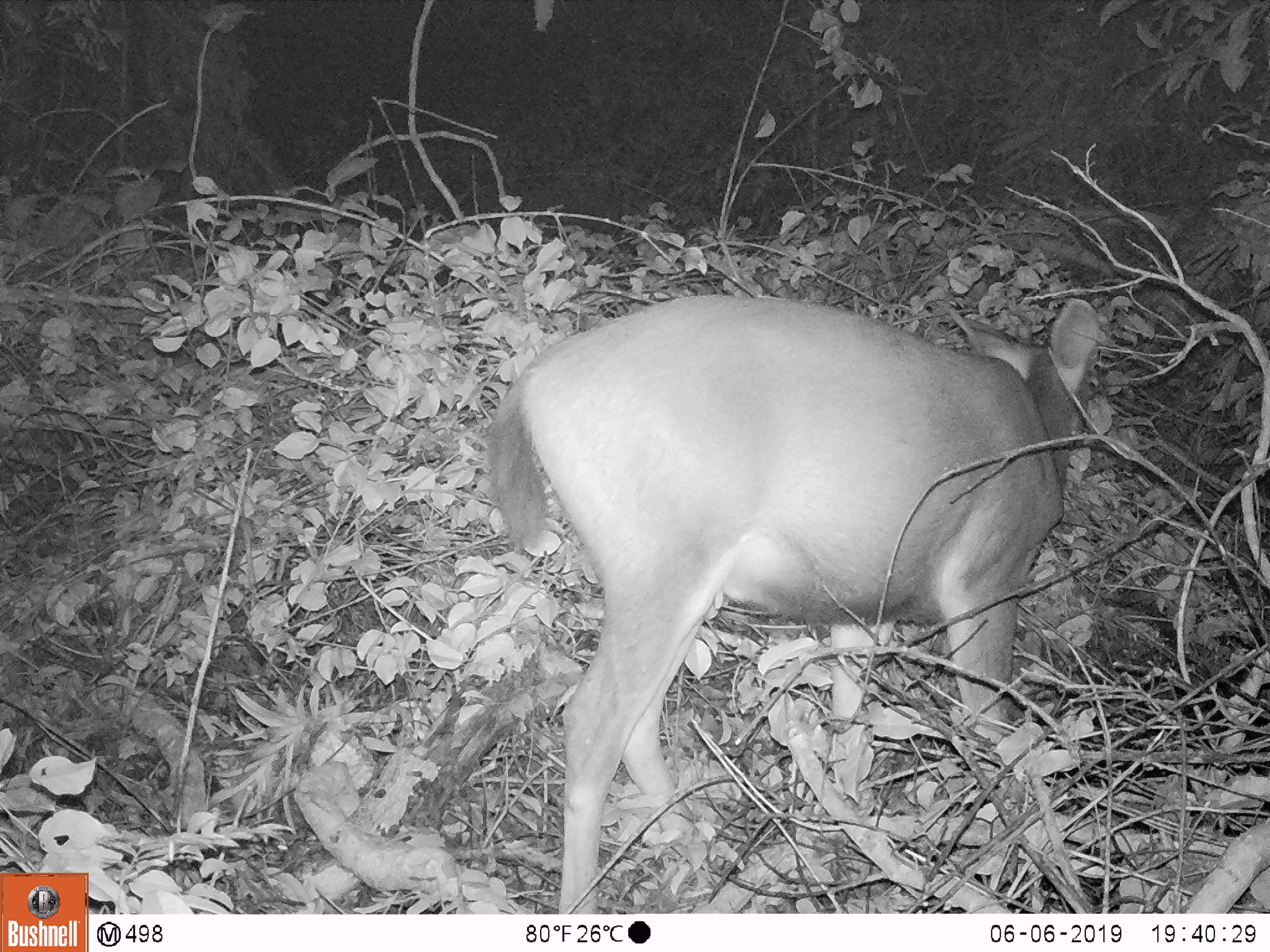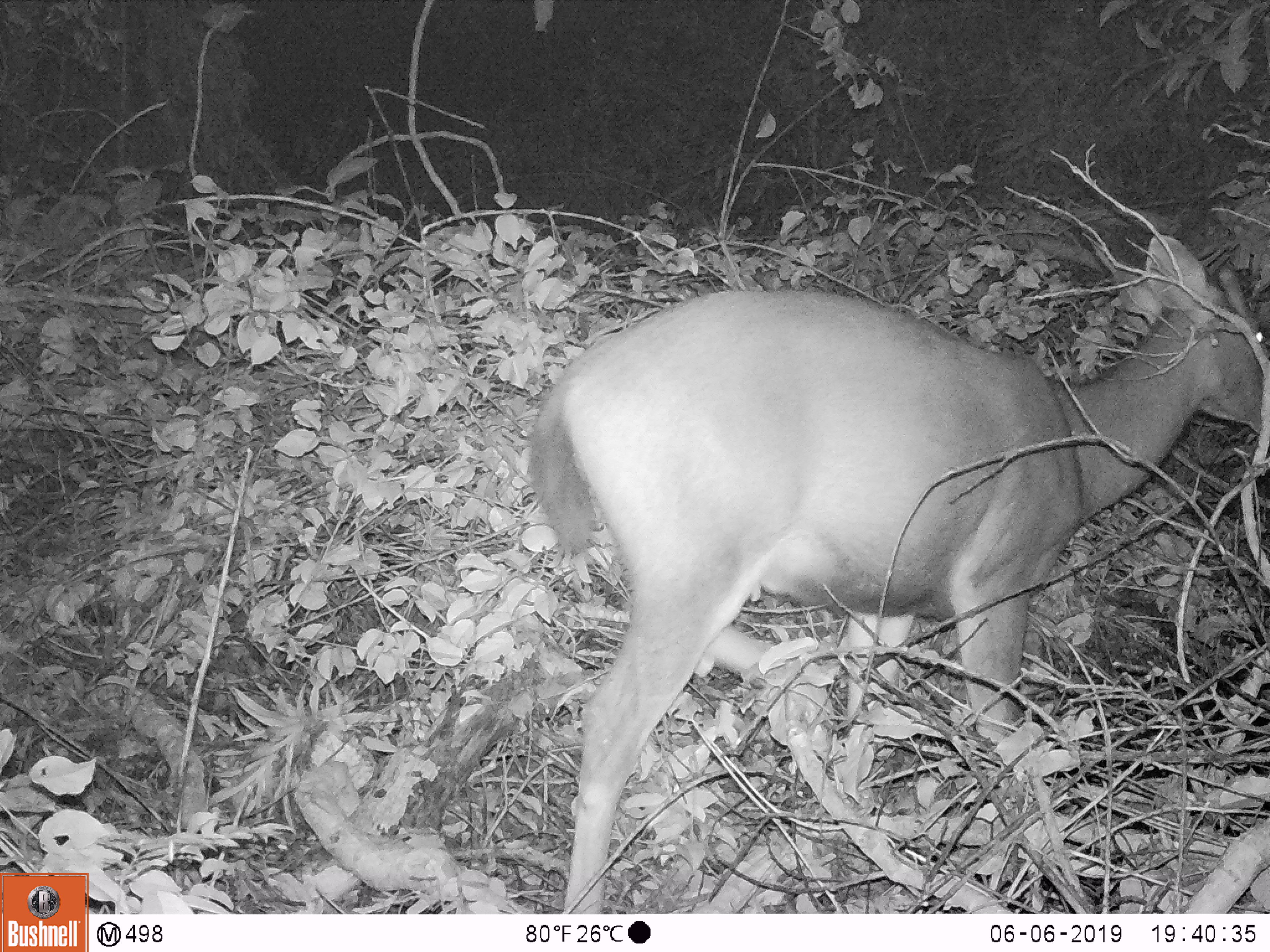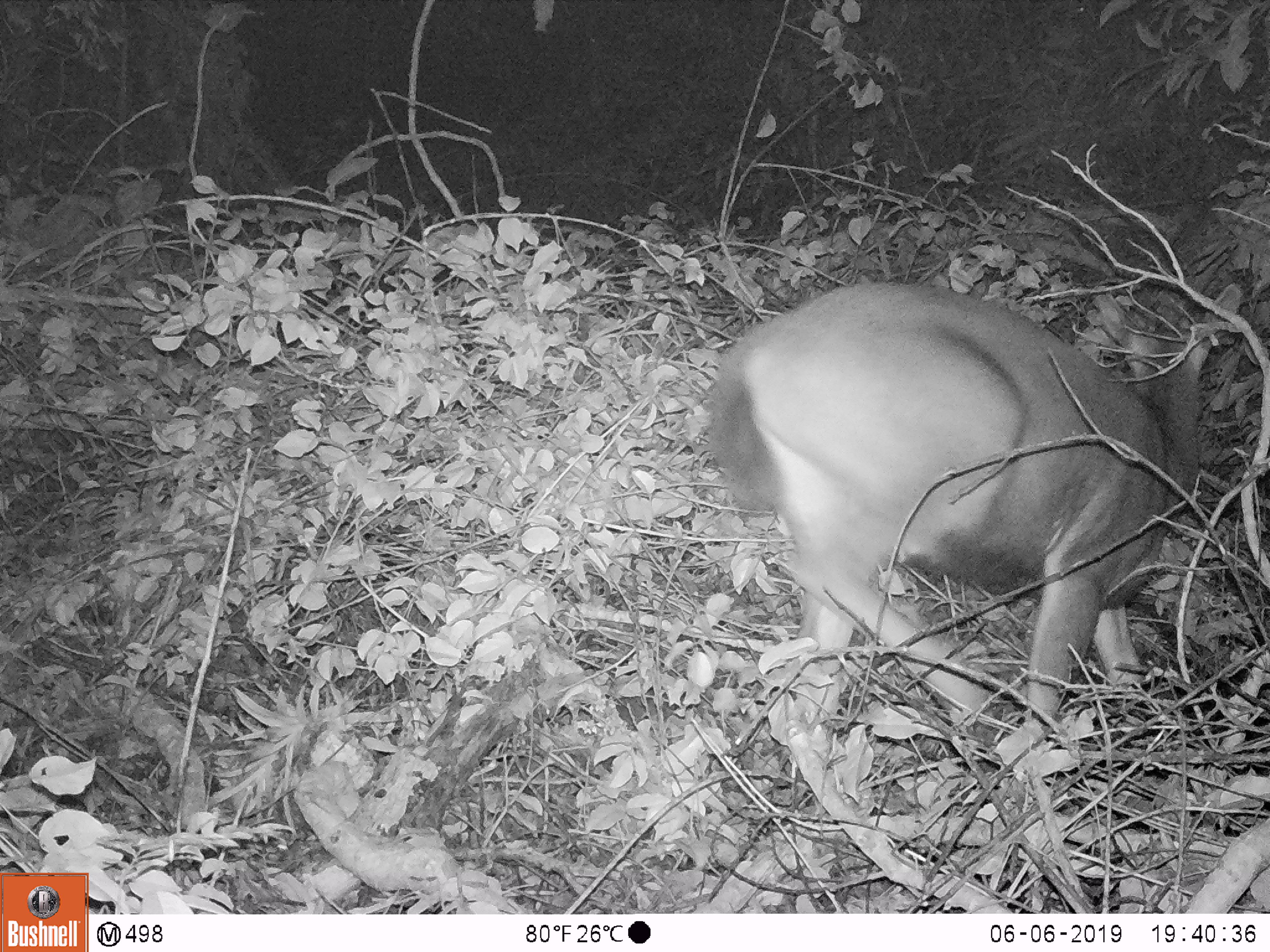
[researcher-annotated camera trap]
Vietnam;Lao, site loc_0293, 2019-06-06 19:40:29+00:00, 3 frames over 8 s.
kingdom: Animalia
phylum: Chordata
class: Mammalia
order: Artiodactyla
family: Cervidae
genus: Rusa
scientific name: Rusa unicolor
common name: sambar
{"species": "sambar (Rusa unicolor)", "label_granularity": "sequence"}